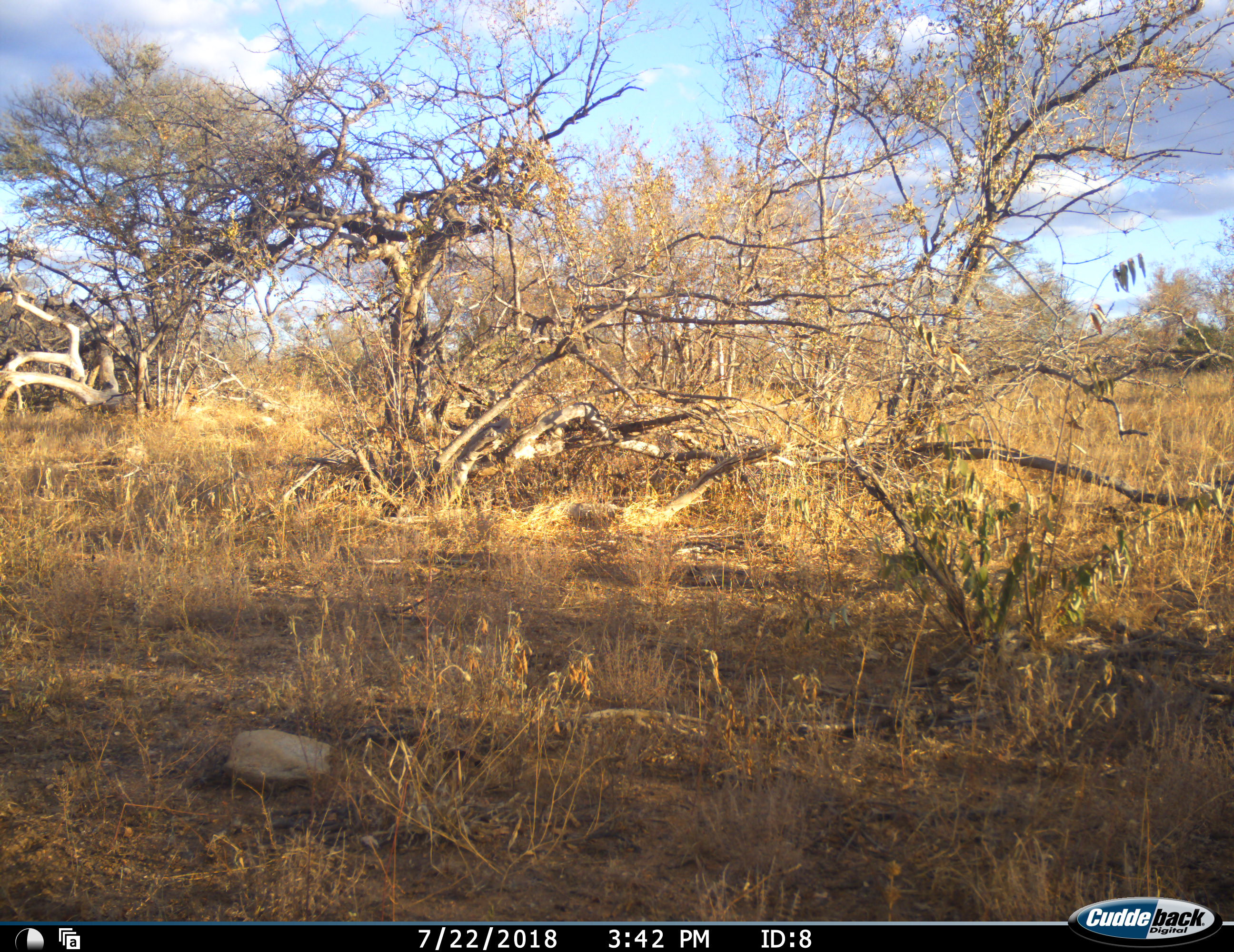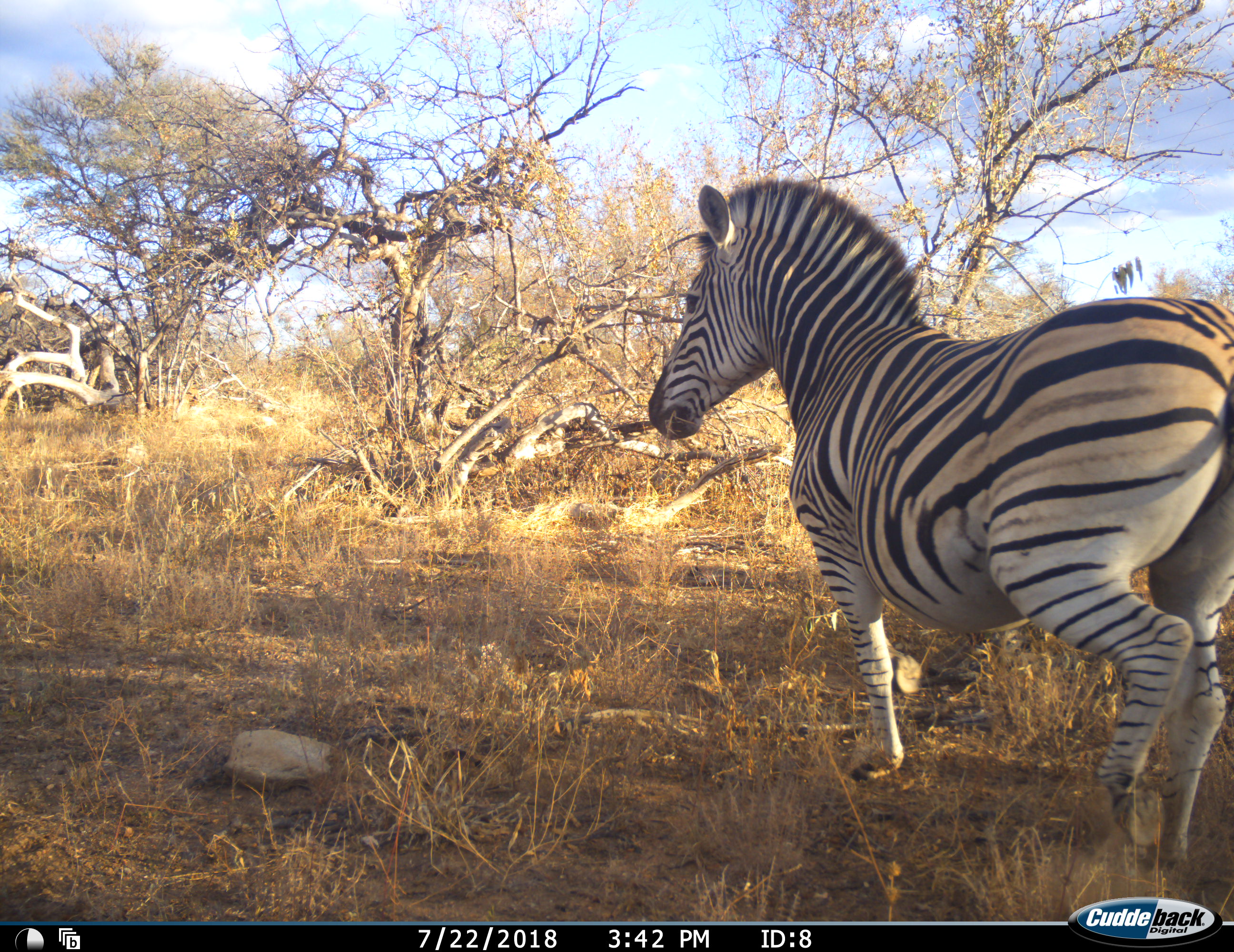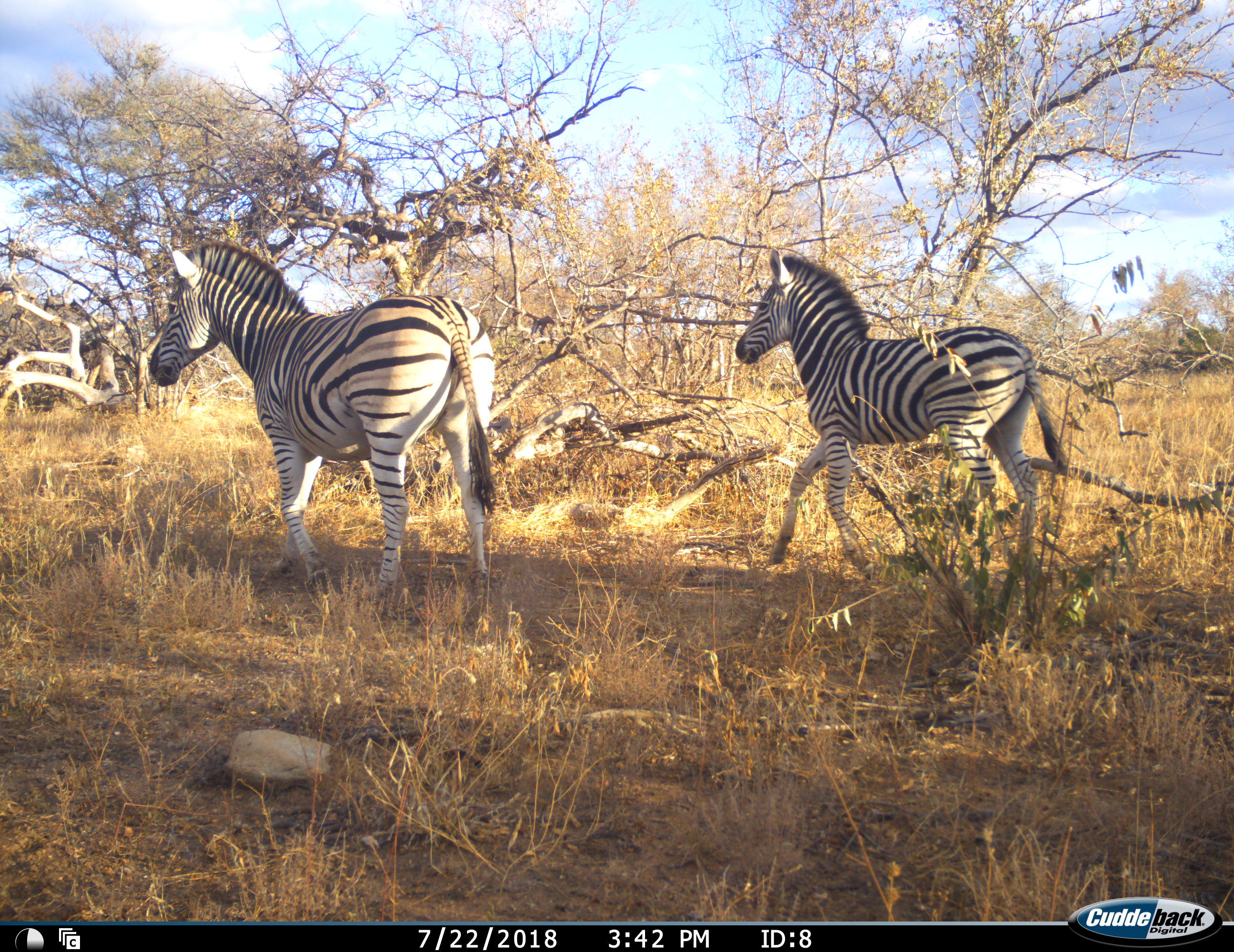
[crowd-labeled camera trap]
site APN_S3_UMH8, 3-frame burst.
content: unidentified animal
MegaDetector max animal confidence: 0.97